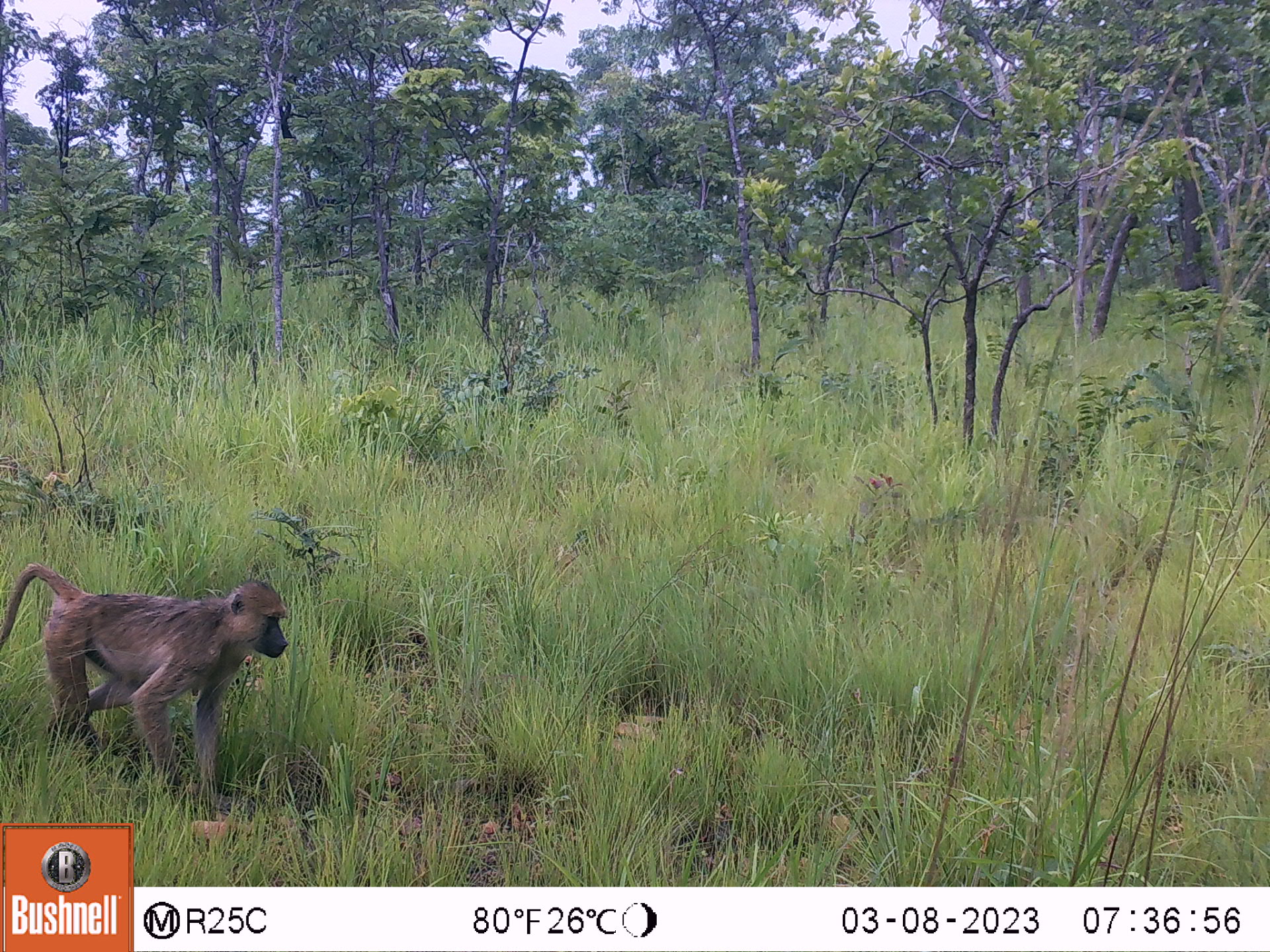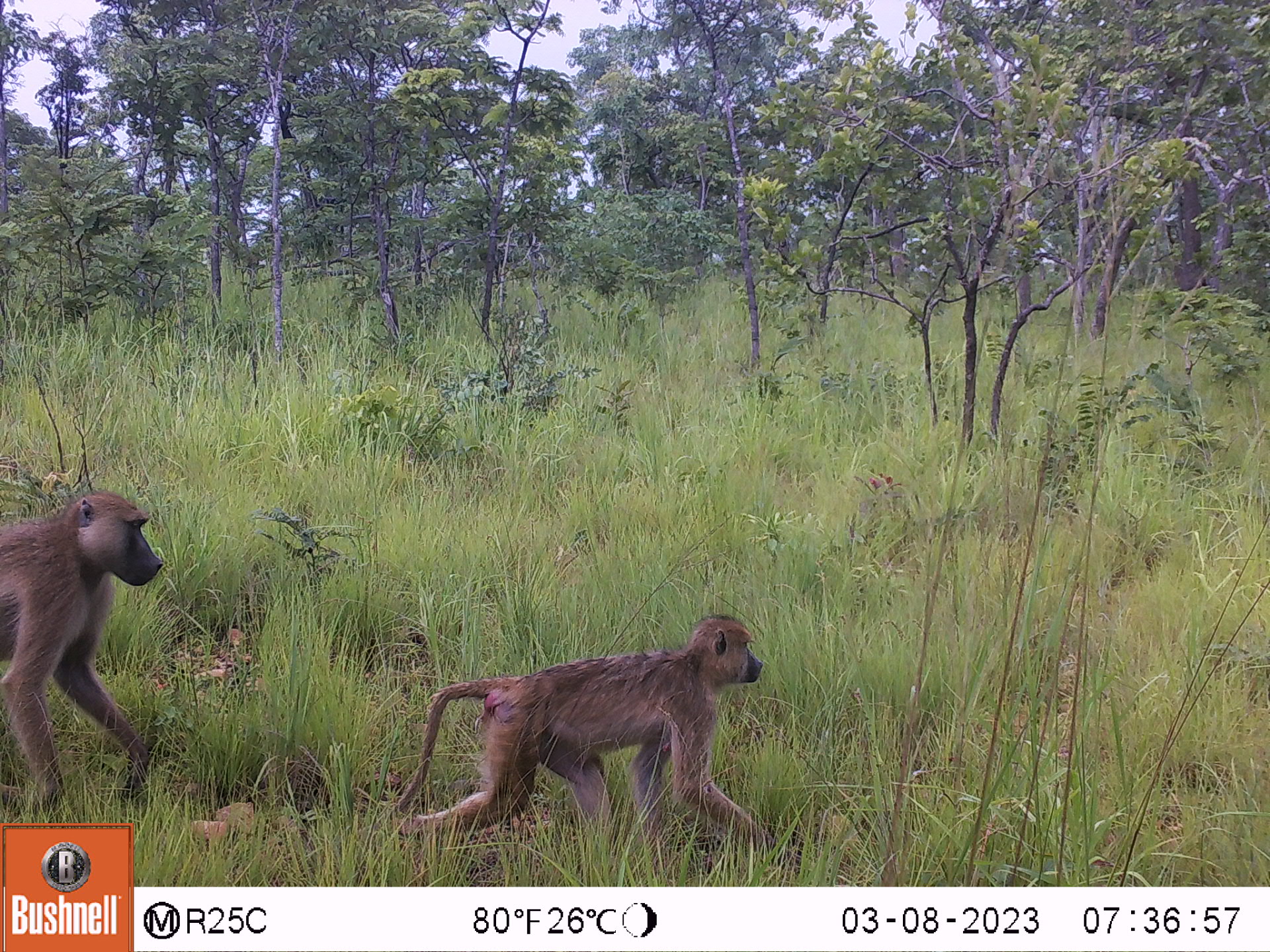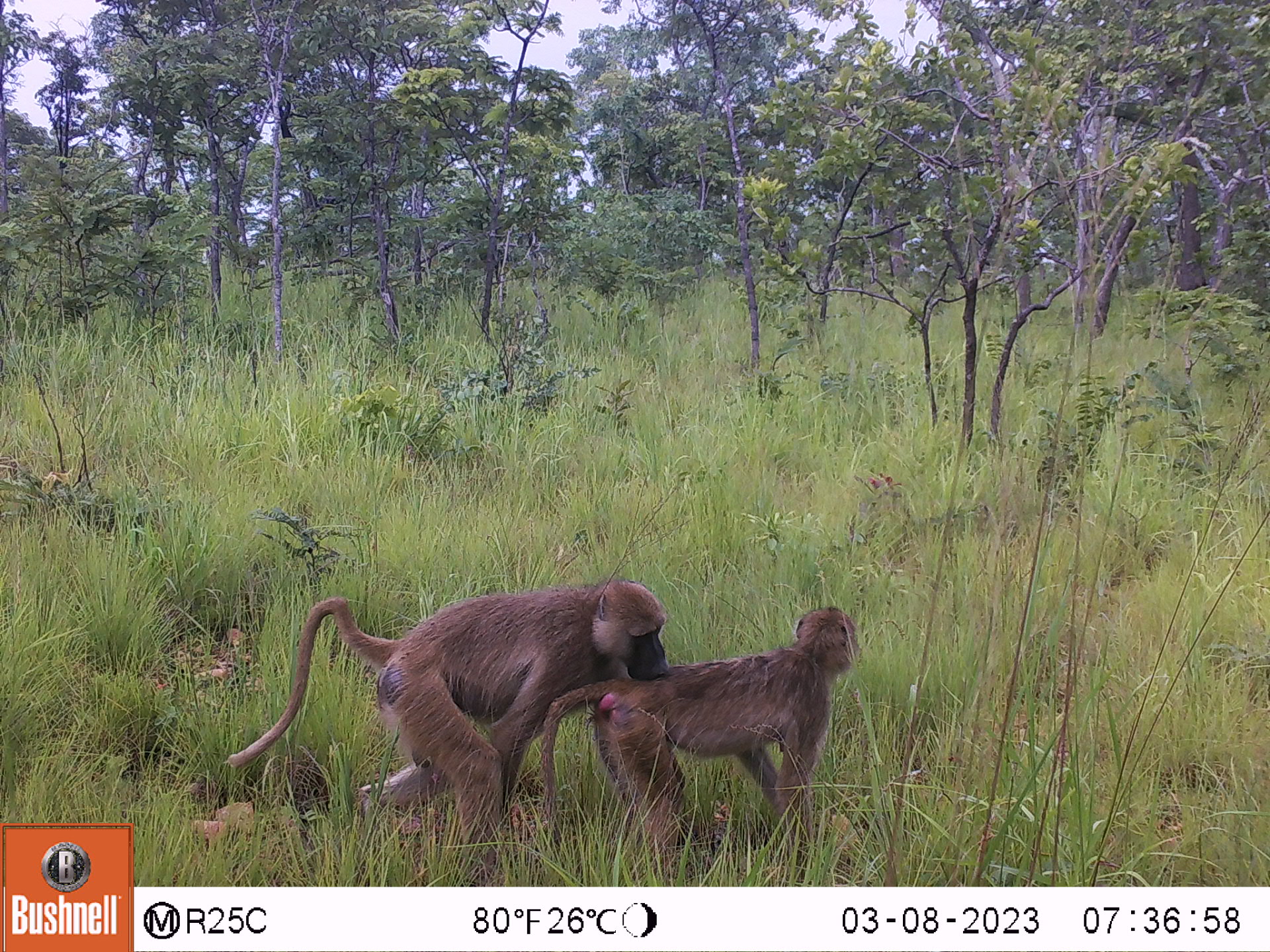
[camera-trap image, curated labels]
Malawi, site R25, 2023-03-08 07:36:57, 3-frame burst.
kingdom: Animalia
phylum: Chordata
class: Mammalia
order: Primates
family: Cercopithecidae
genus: Papio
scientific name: Papio cynocephalus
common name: yellow baboon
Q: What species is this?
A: Yellow baboon (Papio cynocephalus).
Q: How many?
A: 1.